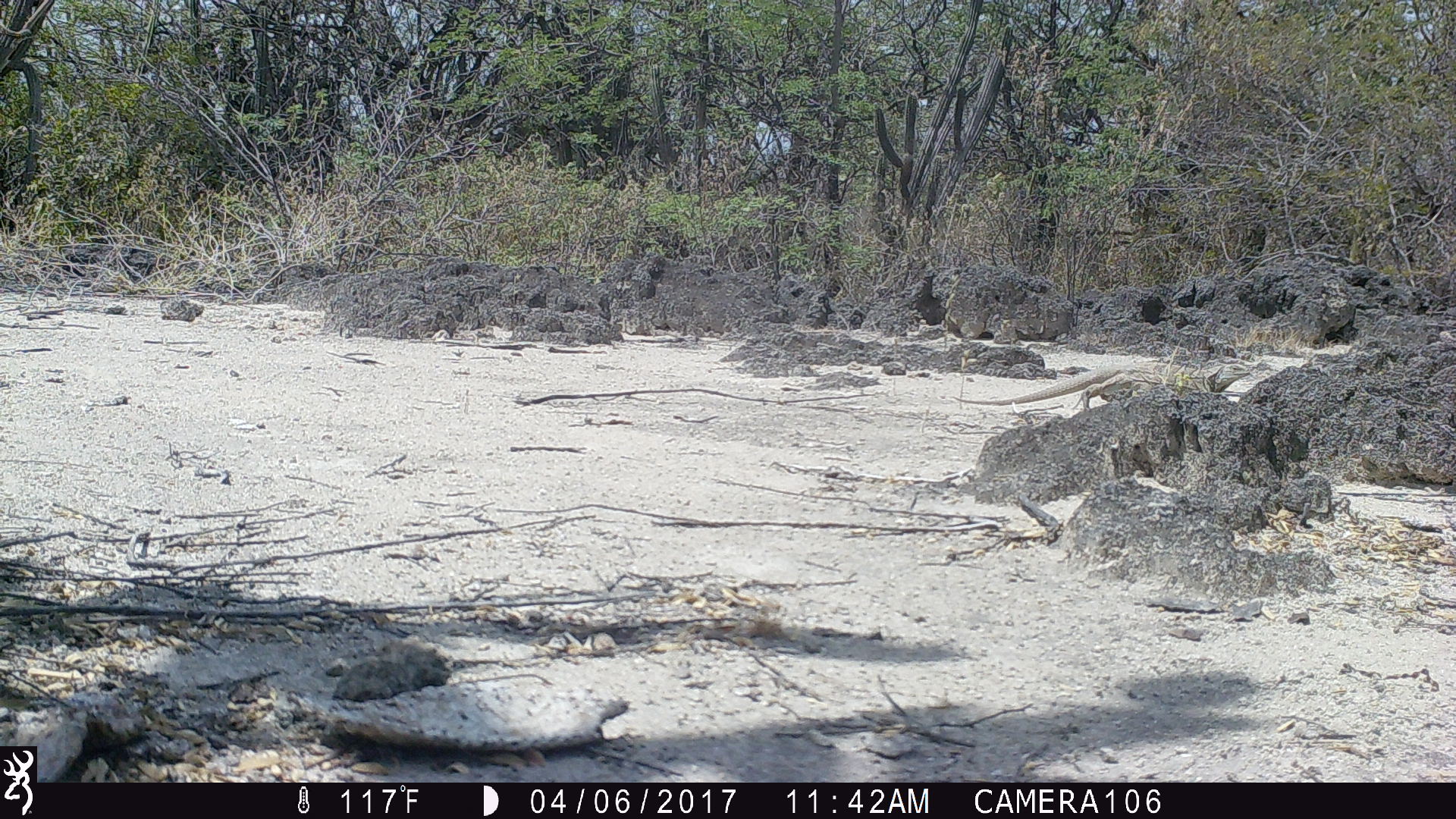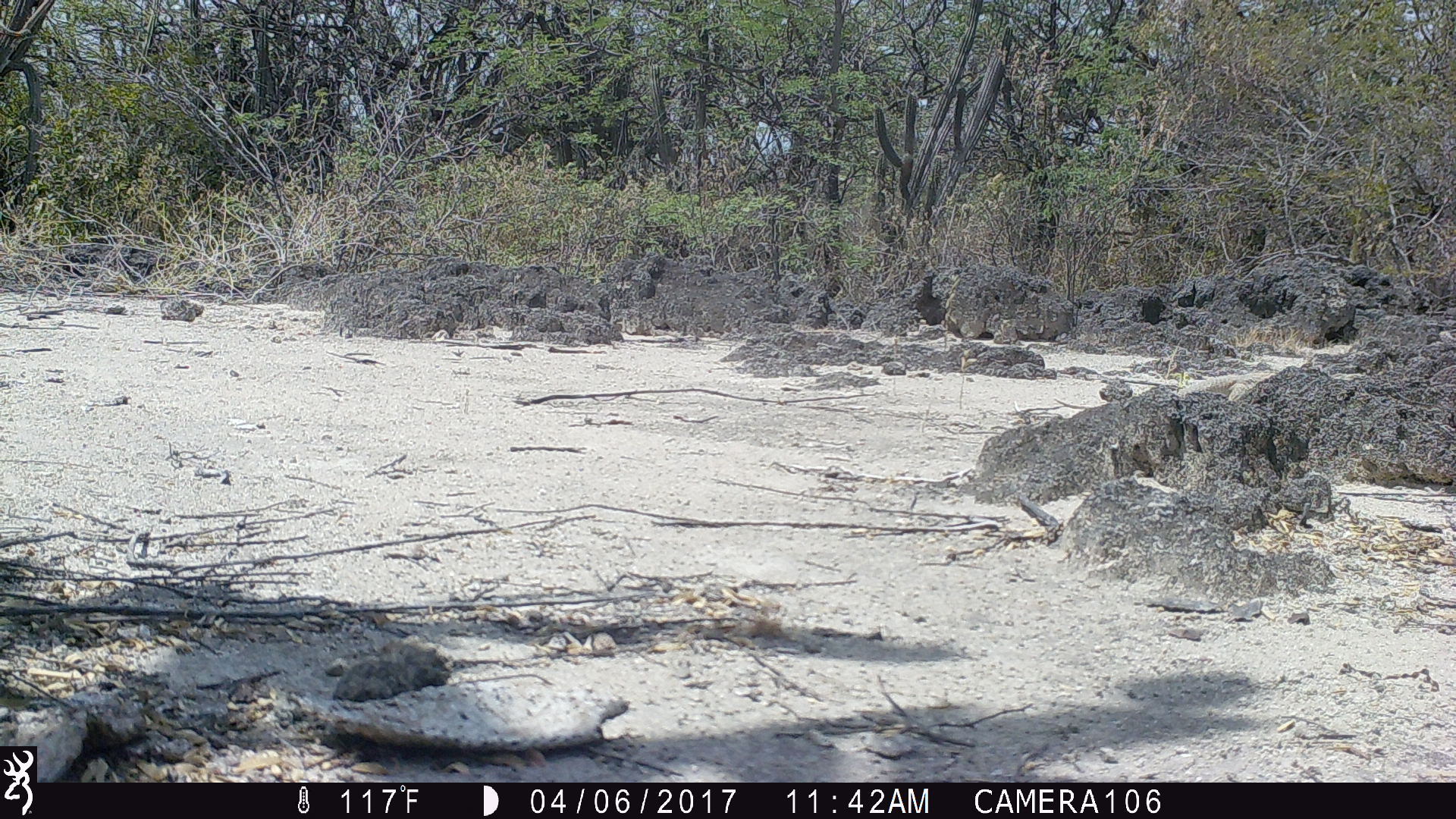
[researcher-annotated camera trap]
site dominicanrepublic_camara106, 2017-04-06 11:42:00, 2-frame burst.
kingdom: Animalia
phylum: Chordata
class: Reptilia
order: Squamata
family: Iguanidae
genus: Iguana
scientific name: Iguana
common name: typical iguanas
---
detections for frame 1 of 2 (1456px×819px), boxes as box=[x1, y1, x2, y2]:
iguana: box=[952, 356, 1254, 416]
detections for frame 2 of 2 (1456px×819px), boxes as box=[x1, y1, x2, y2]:
iguana: box=[1052, 367, 1279, 408]